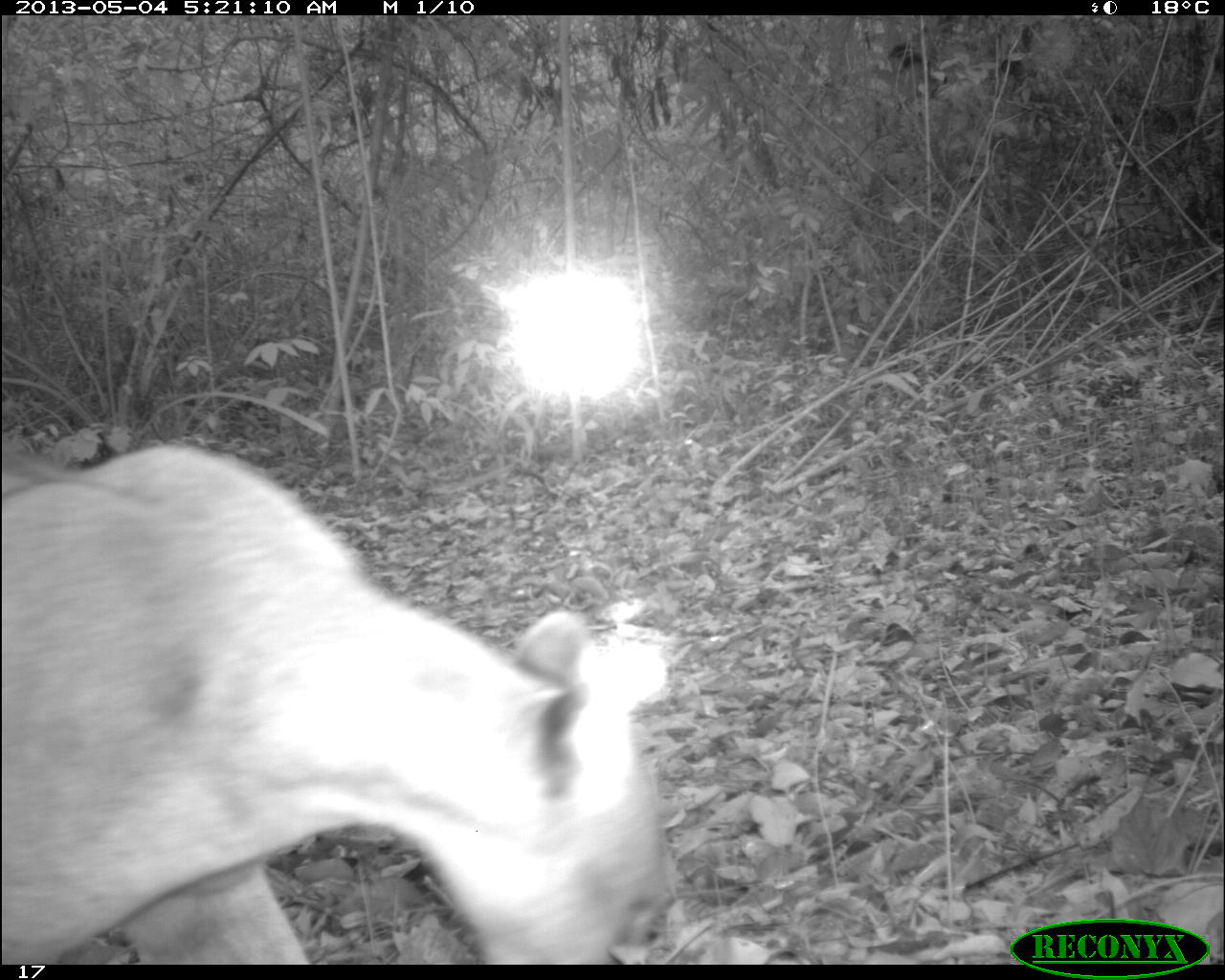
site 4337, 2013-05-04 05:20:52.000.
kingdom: Animalia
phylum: Chordata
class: Mammalia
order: Carnivora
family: Felidae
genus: Puma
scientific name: Puma concolor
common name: mountain lion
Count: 1.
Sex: male.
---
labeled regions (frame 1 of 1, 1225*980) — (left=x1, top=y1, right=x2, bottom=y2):
puma concolor: (left=0, top=445, right=674, bottom=963)